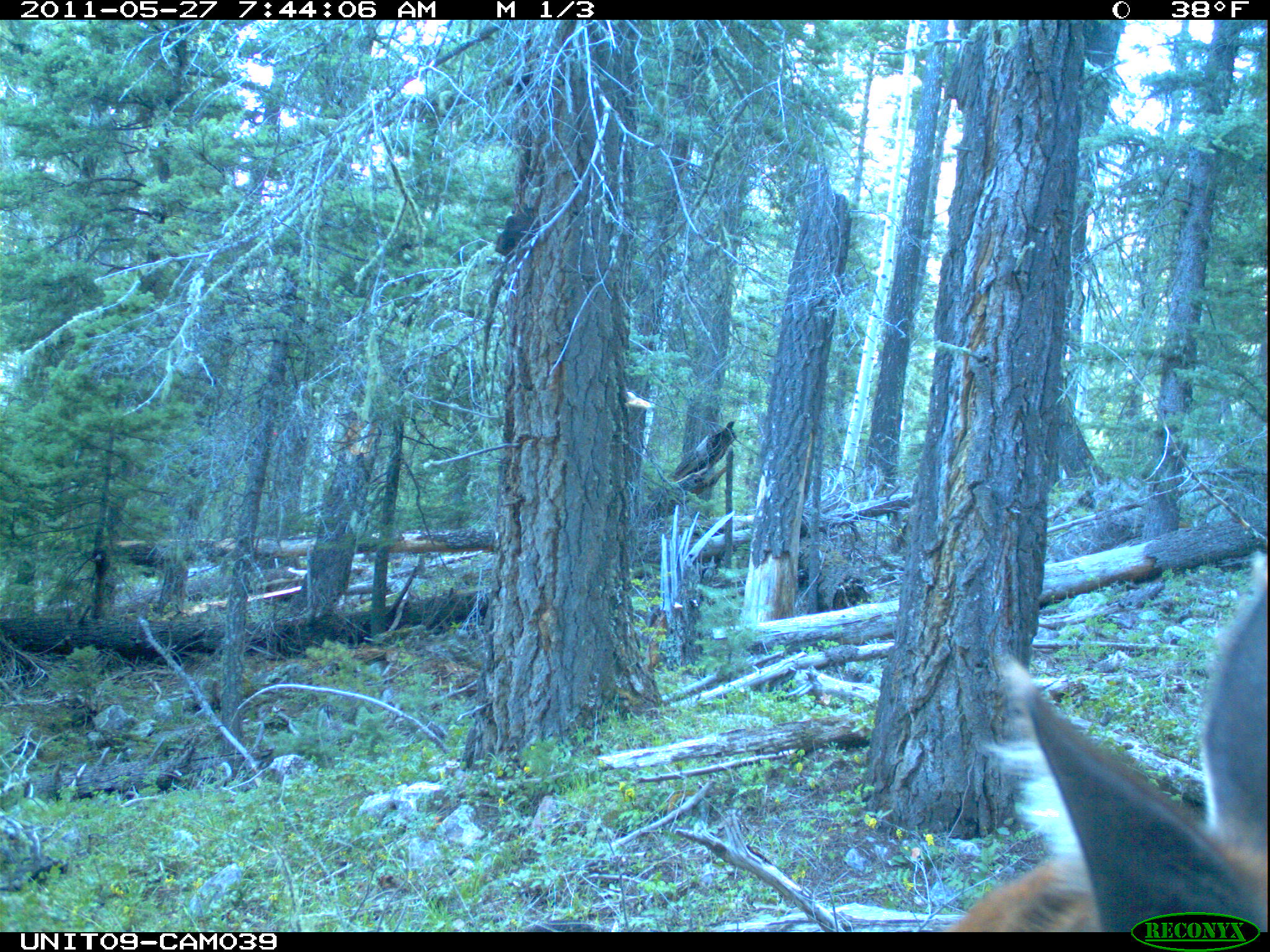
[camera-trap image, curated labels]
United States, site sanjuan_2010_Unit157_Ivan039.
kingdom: Animalia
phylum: Chordata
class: Mammalia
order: Artiodactyla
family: Cervidae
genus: Cervus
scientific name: Cervus elaphus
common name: red deer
Cervus elaphus (red deer).